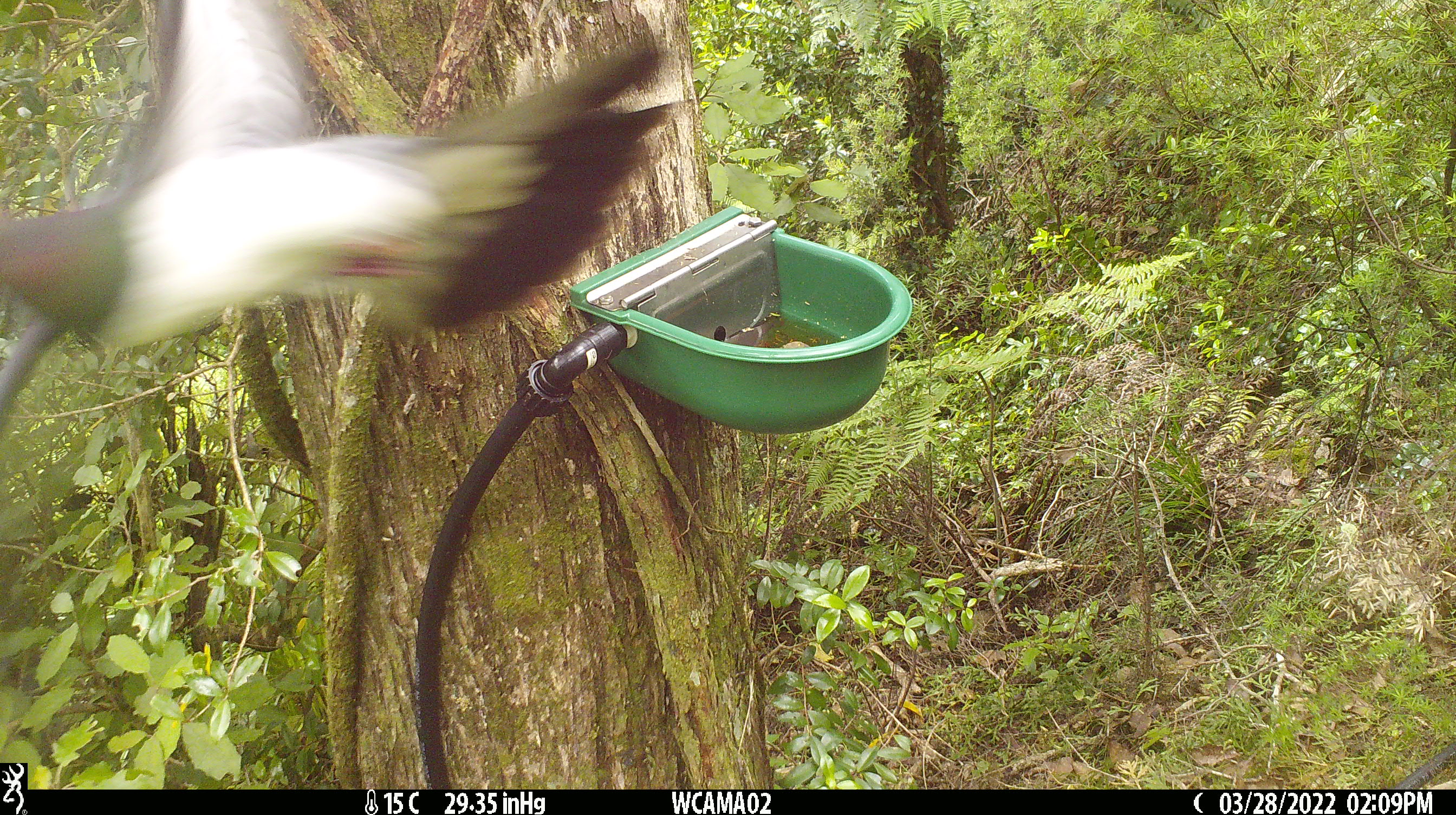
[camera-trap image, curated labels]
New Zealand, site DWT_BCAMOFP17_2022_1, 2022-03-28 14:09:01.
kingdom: Animalia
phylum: Chordata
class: Aves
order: Columbiformes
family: Columbidae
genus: Hemiphaga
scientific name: Hemiphaga novaeseelandiae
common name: new zealand pigeon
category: kereru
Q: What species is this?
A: Kereru (new zealand pigeon) (Hemiphaga novaeseelandiae).